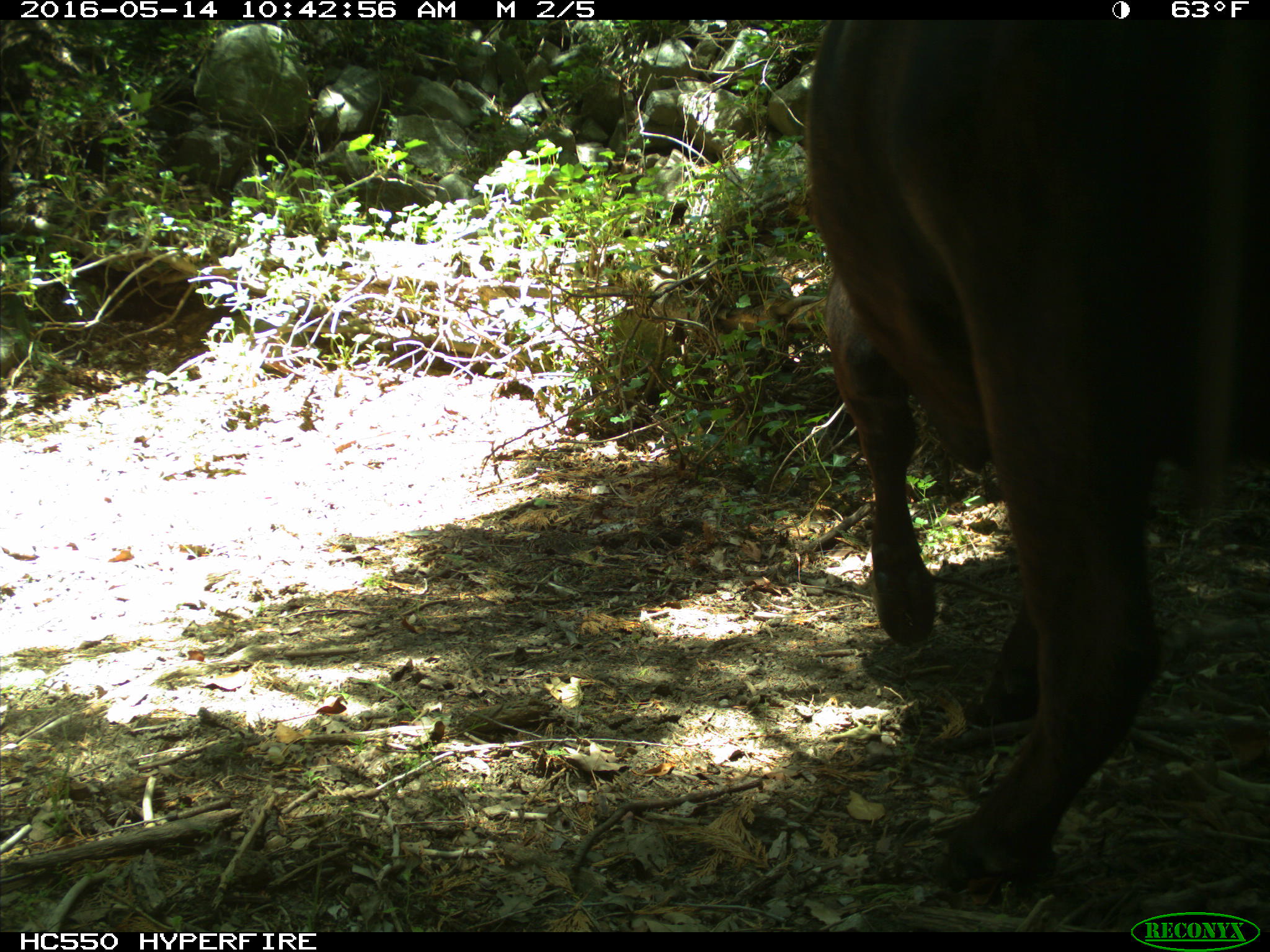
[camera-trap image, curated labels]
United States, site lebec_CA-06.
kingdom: Animalia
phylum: Chordata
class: Mammalia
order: Artiodactyla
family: Bovidae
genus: Bos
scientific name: Bos taurus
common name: domestic cow